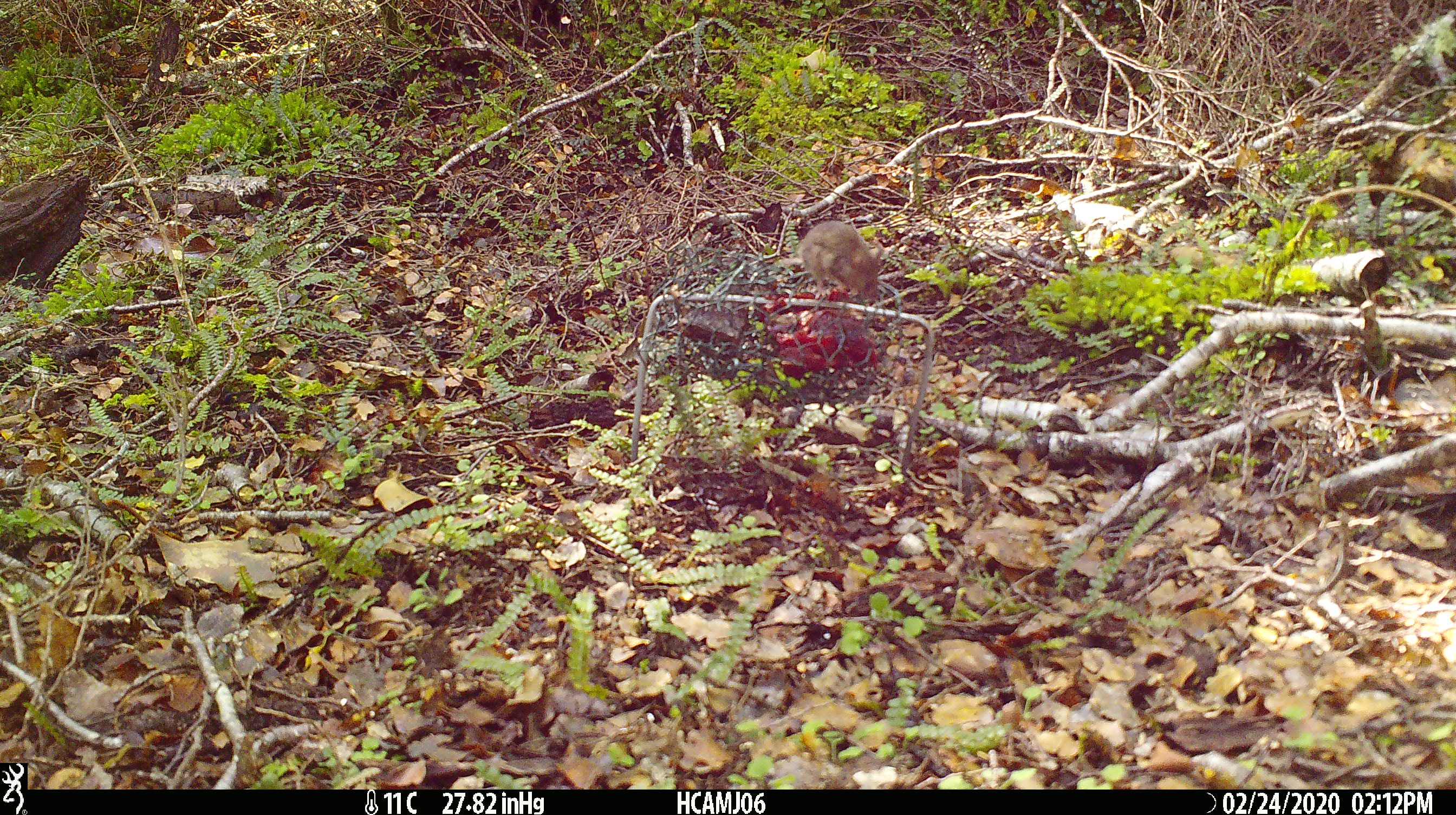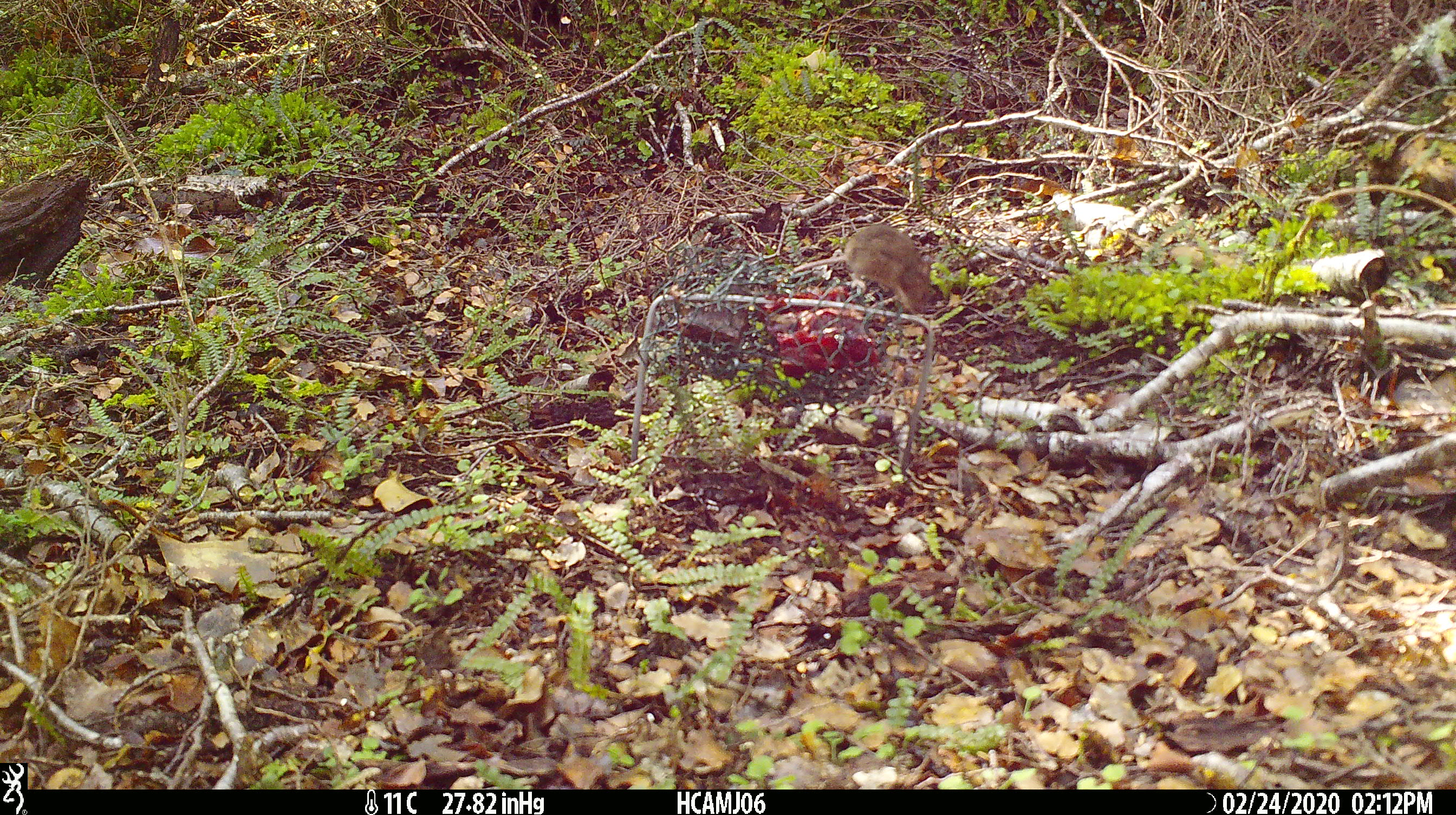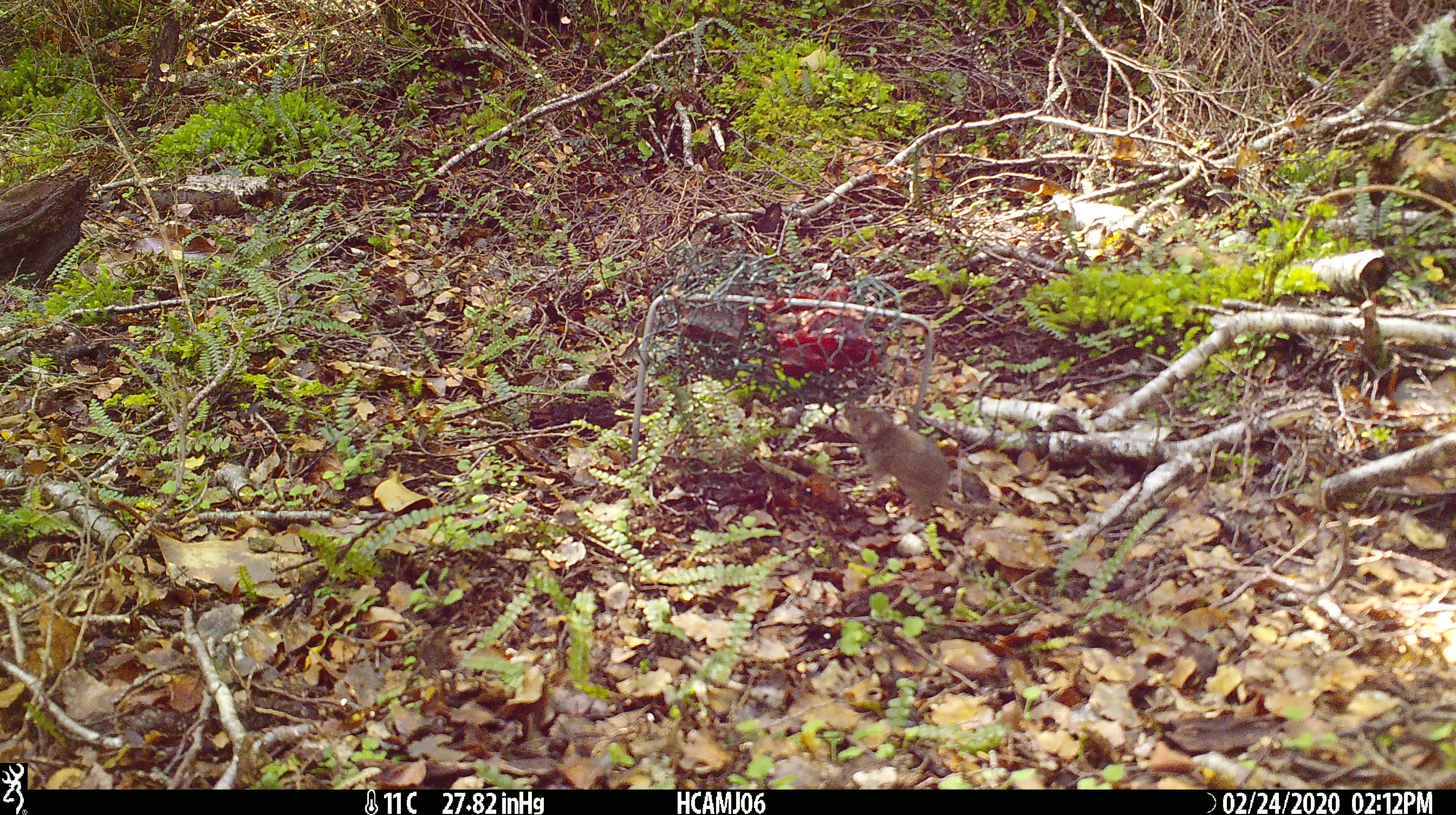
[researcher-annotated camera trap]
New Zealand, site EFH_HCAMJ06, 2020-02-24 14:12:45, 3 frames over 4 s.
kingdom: Animalia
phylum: Chordata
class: Mammalia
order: Rodentia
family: Muridae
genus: Mus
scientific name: Mus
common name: mouse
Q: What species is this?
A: Mouse (Mus).